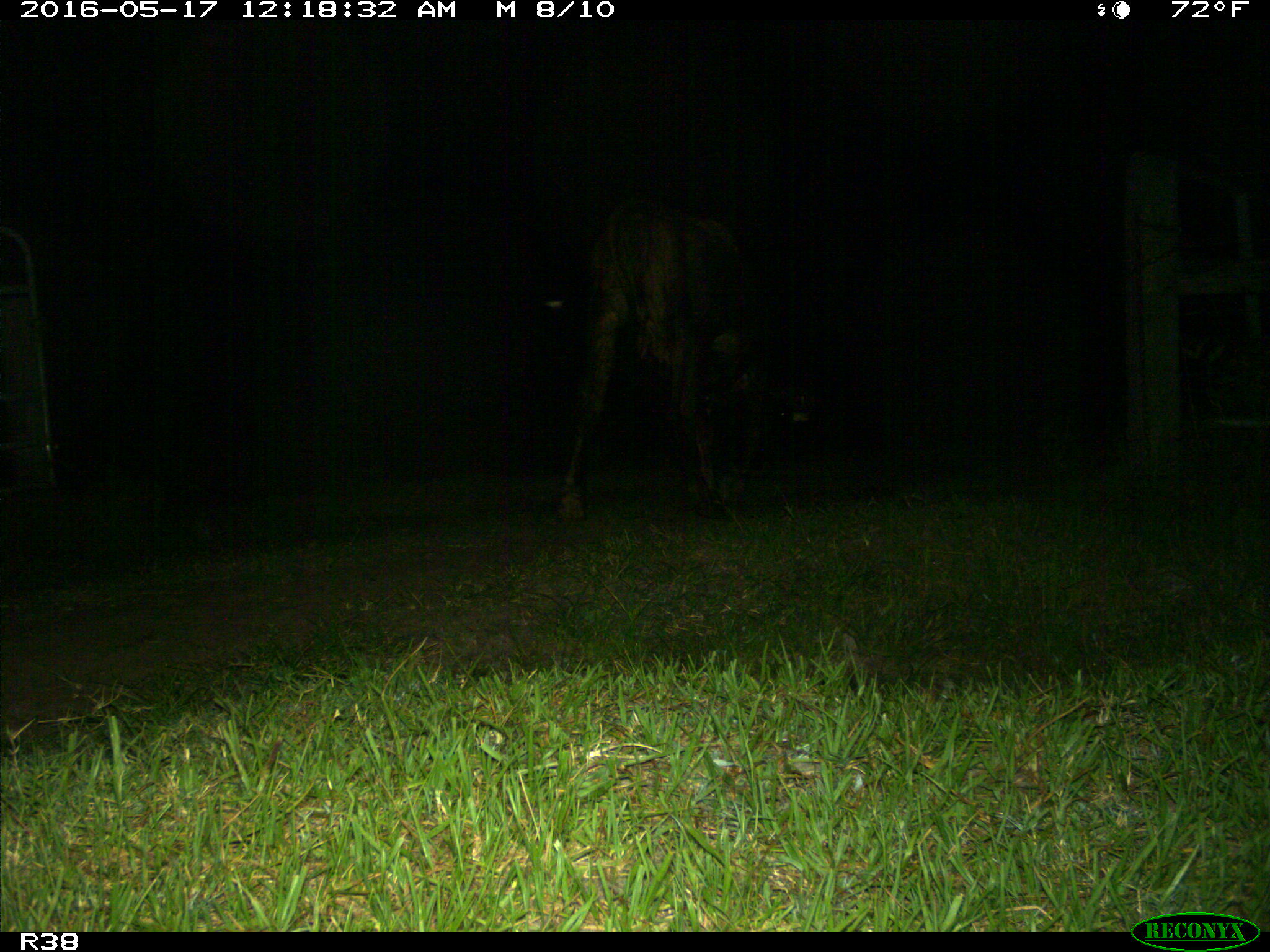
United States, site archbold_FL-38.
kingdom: Animalia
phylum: Chordata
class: Mammalia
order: Artiodactyla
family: Bovidae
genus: Bos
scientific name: Bos taurus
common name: domestic cow